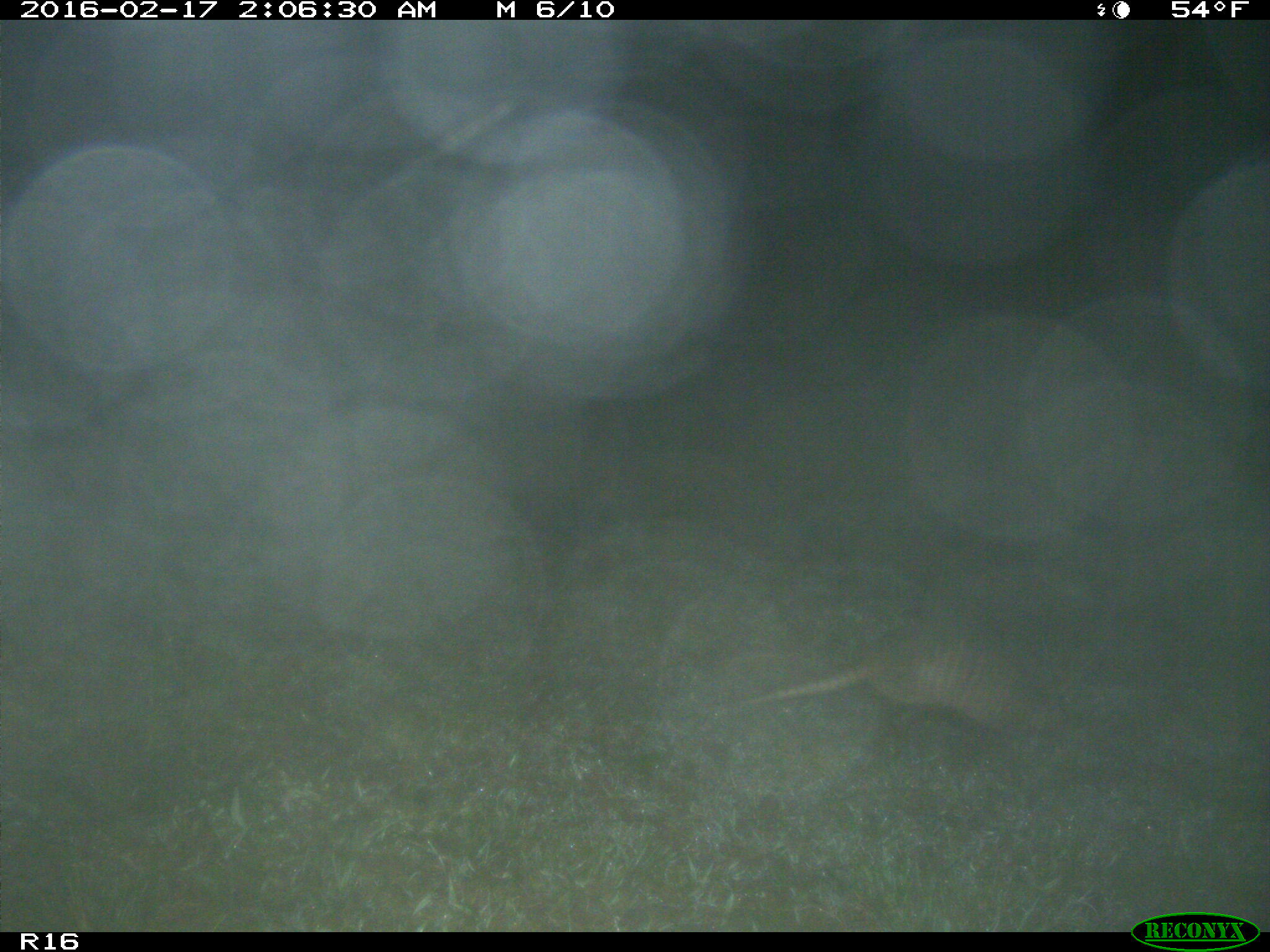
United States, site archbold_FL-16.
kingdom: Animalia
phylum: Chordata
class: Mammalia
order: Cingulata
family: Dasypodidae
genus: Dasypus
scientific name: Dasypus novemcinctus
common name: nine-banded armadillo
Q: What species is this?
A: Dasypus novemcinctus (nine-banded armadillo).